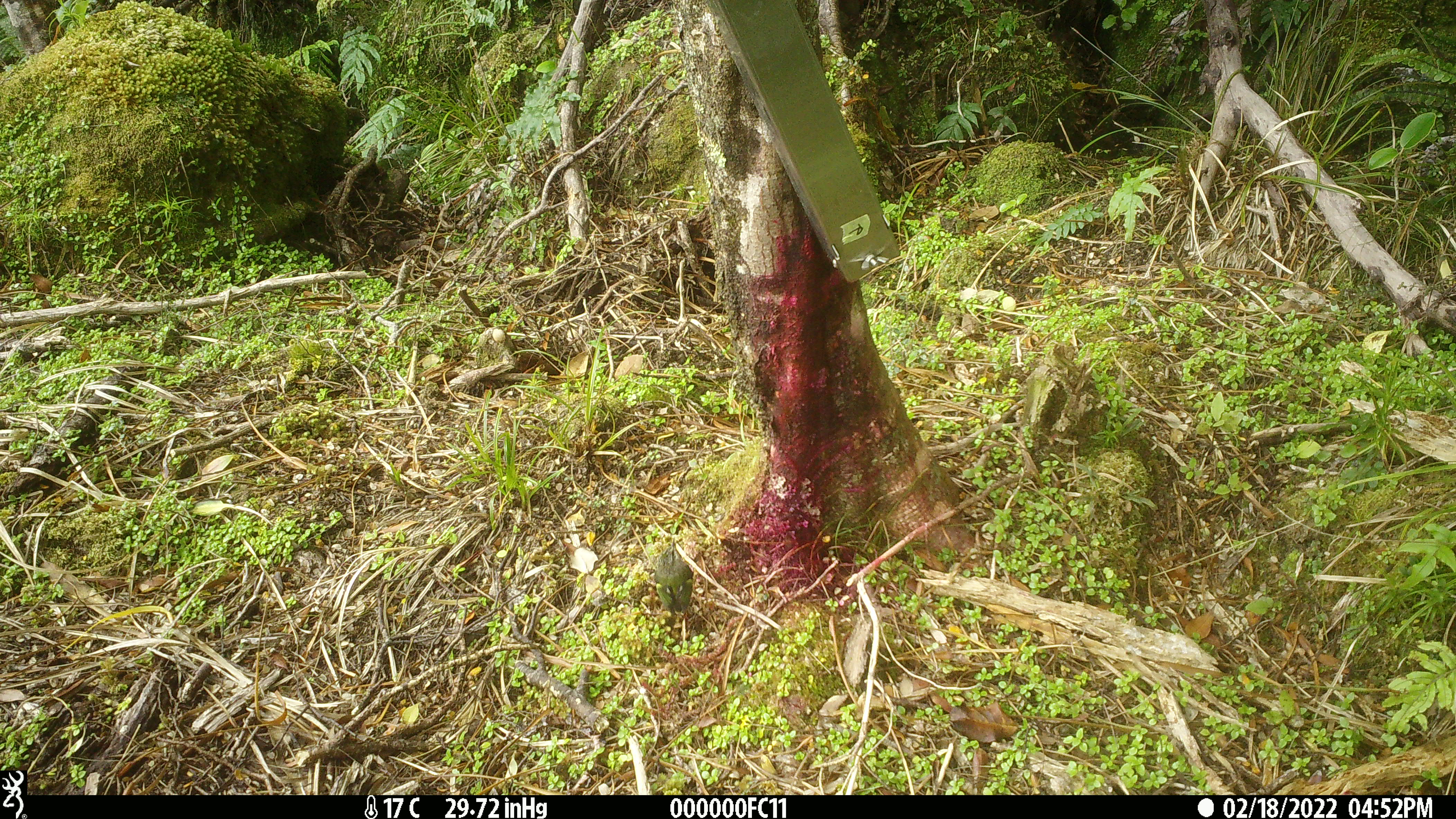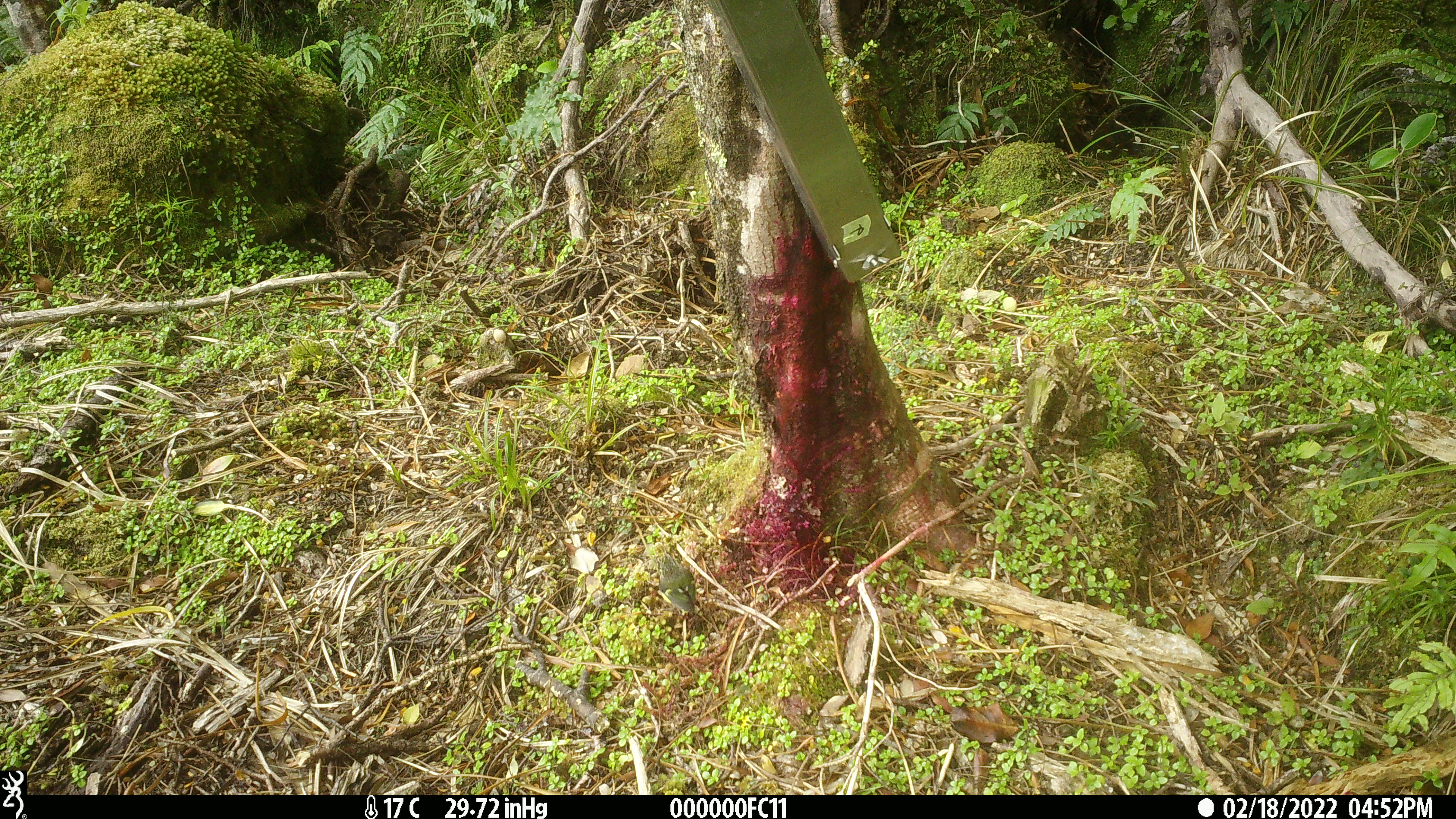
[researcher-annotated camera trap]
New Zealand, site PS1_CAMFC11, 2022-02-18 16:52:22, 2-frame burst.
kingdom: Animalia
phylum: Chordata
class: Aves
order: Passeriformes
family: Acanthisittidae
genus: Acanthisitta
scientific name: Acanthisitta chloris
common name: rifleman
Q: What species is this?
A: Rifleman (Acanthisitta chloris).